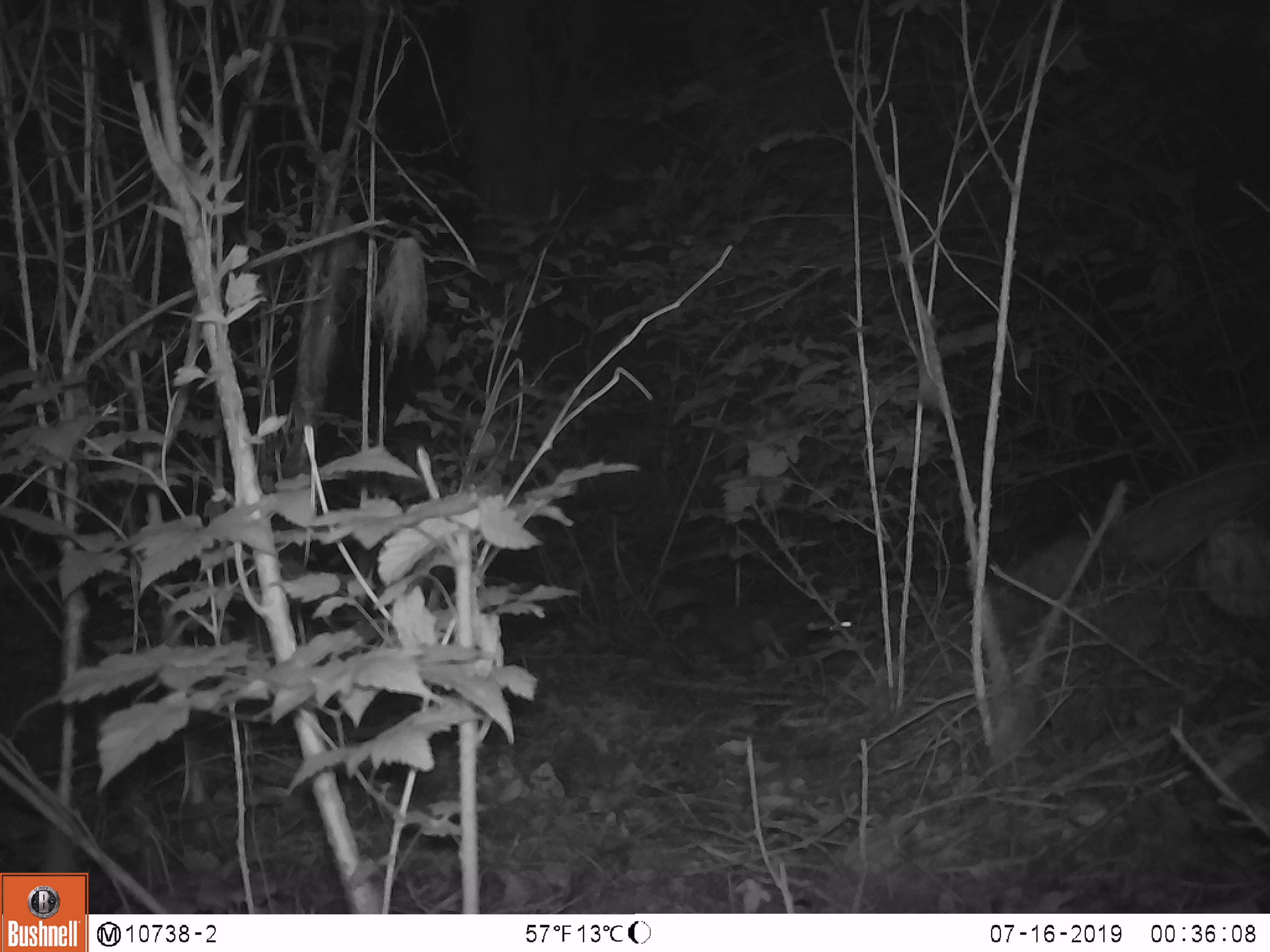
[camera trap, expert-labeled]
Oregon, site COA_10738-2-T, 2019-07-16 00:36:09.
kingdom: Animalia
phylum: Chordata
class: Mammalia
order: Carnivora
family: Mephitidae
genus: Spilogale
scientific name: Spilogale gracilis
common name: western spotted skunk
Western spotted skunk (Spilogale gracilis).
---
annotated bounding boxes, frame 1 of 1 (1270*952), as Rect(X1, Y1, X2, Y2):
western spotted skunk: Rect(667, 588, 859, 670)